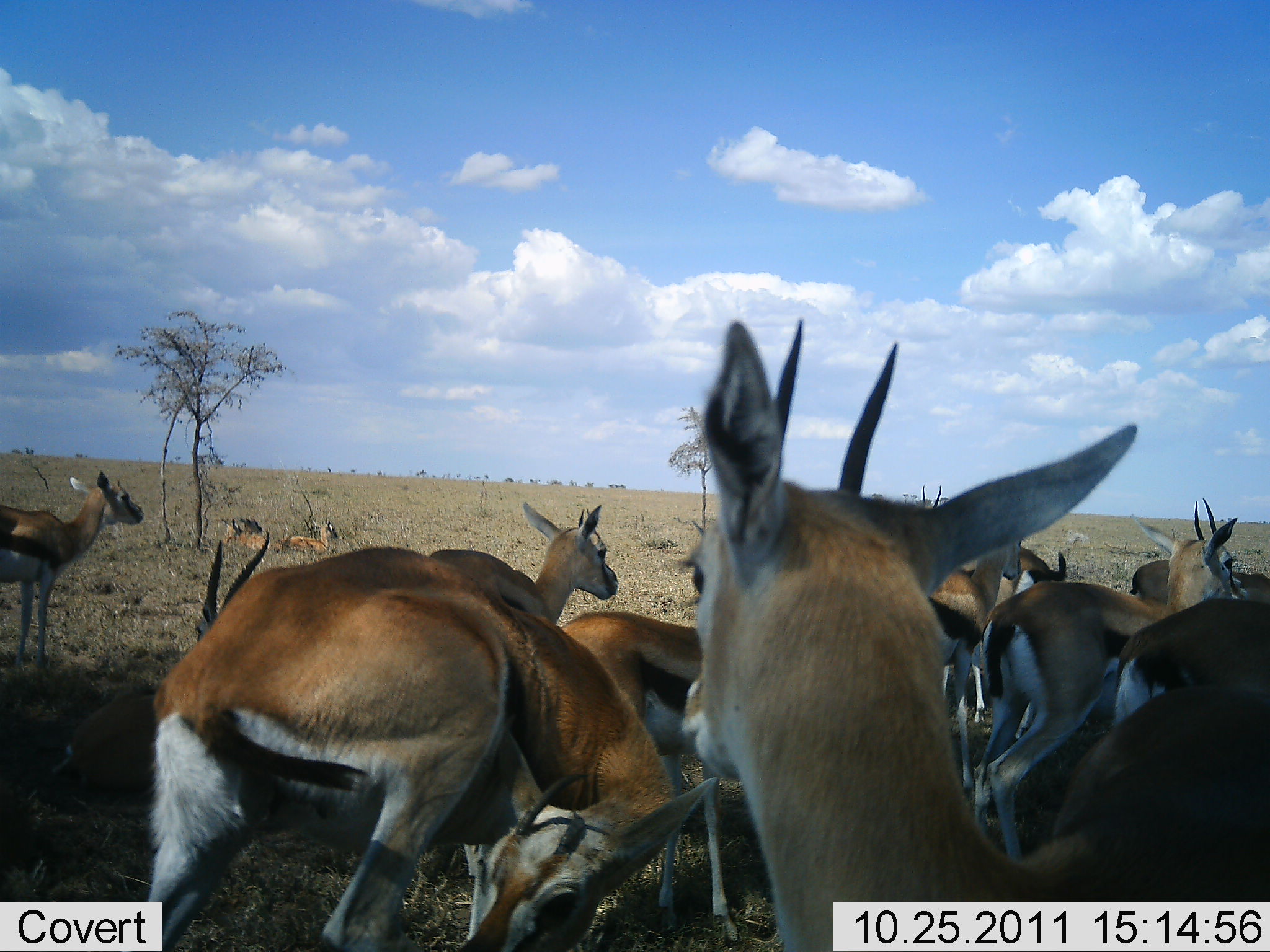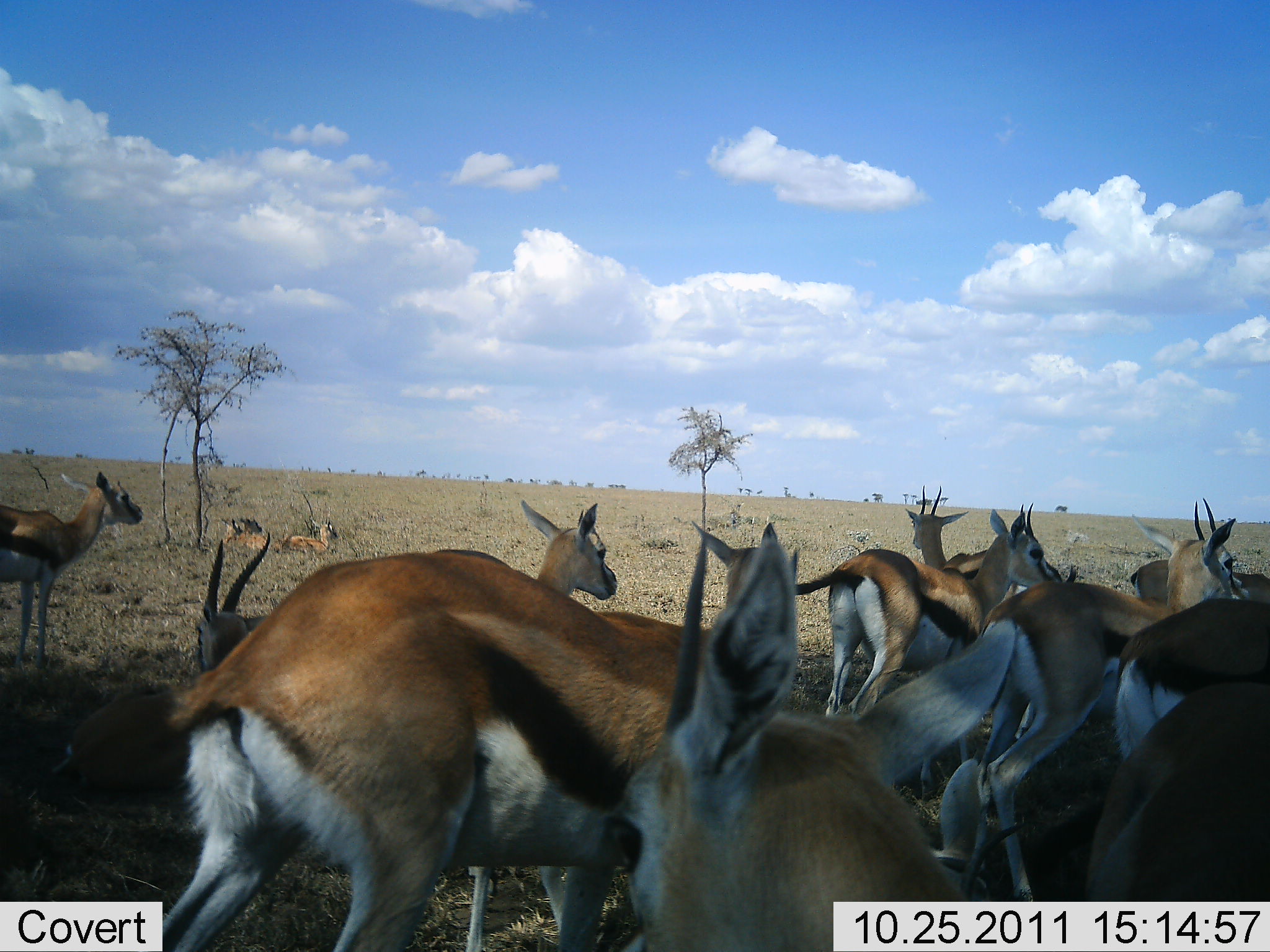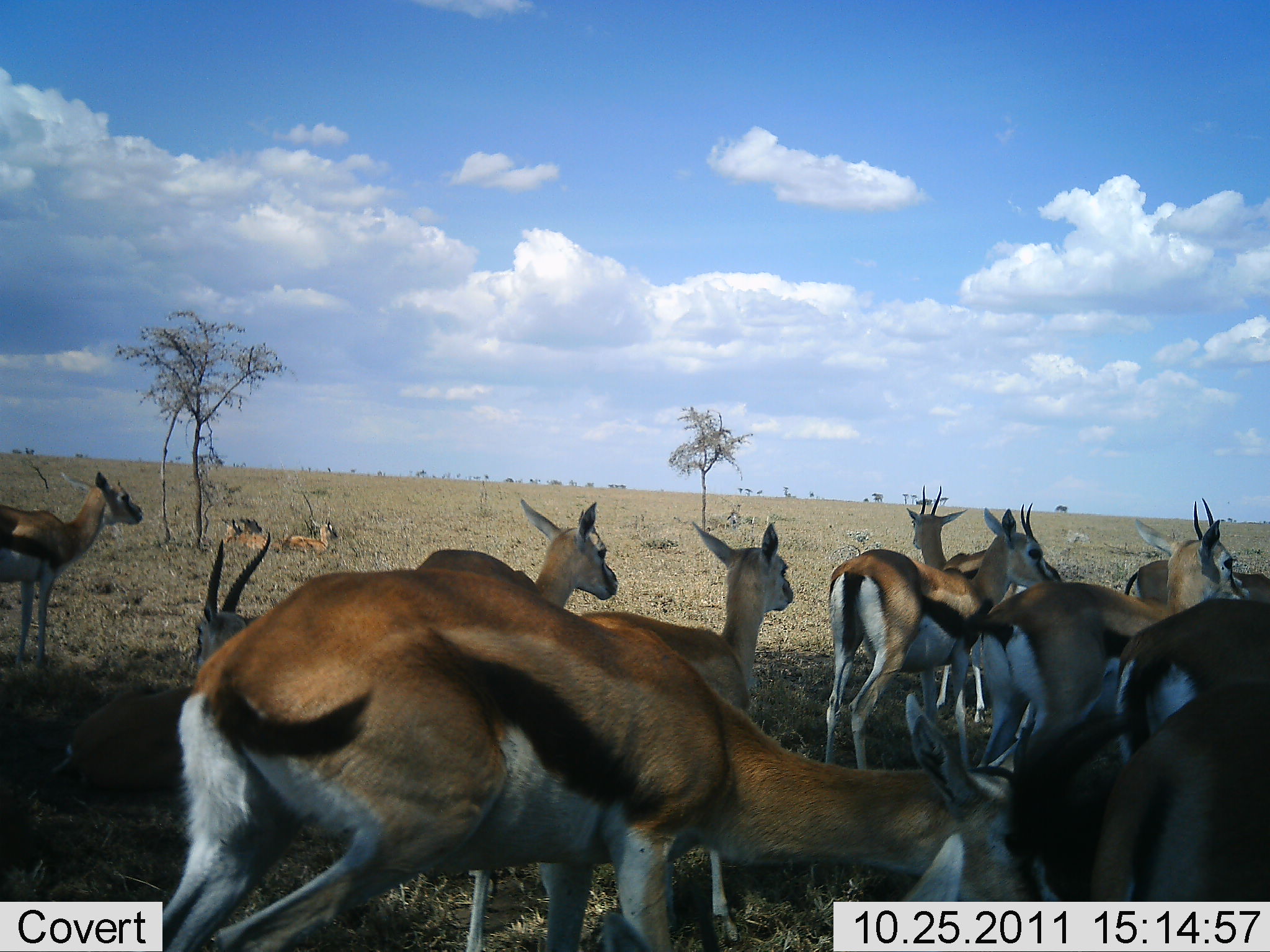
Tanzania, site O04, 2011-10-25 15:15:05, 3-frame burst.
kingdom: Animalia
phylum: Chordata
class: Mammalia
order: Artiodactyla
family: Bovidae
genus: Eudorcas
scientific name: Eudorcas thomsonii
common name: thomson's gazelle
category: gazellethomsons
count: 11-50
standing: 75%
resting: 58%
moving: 42%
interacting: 8%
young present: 8%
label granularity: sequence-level